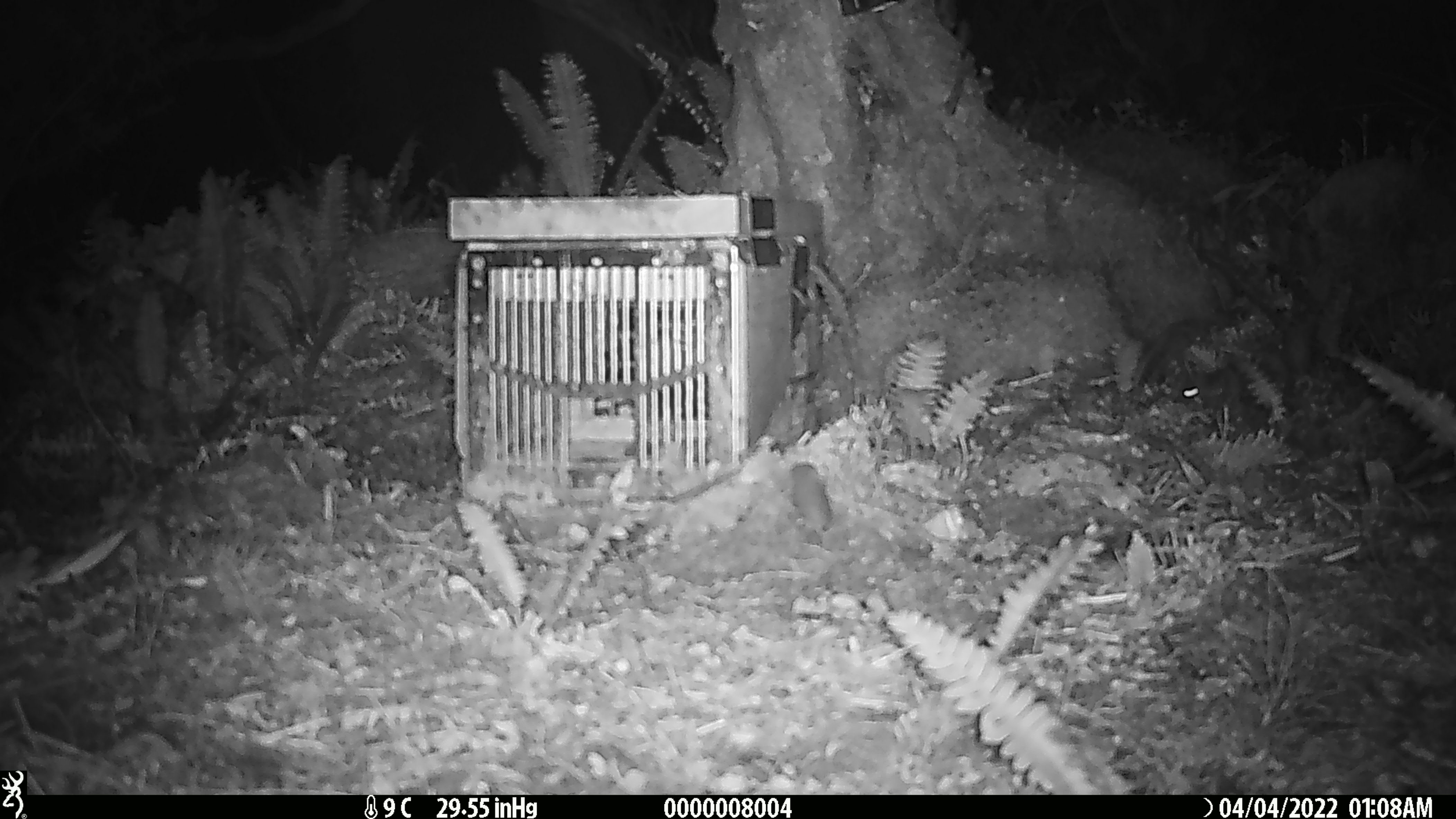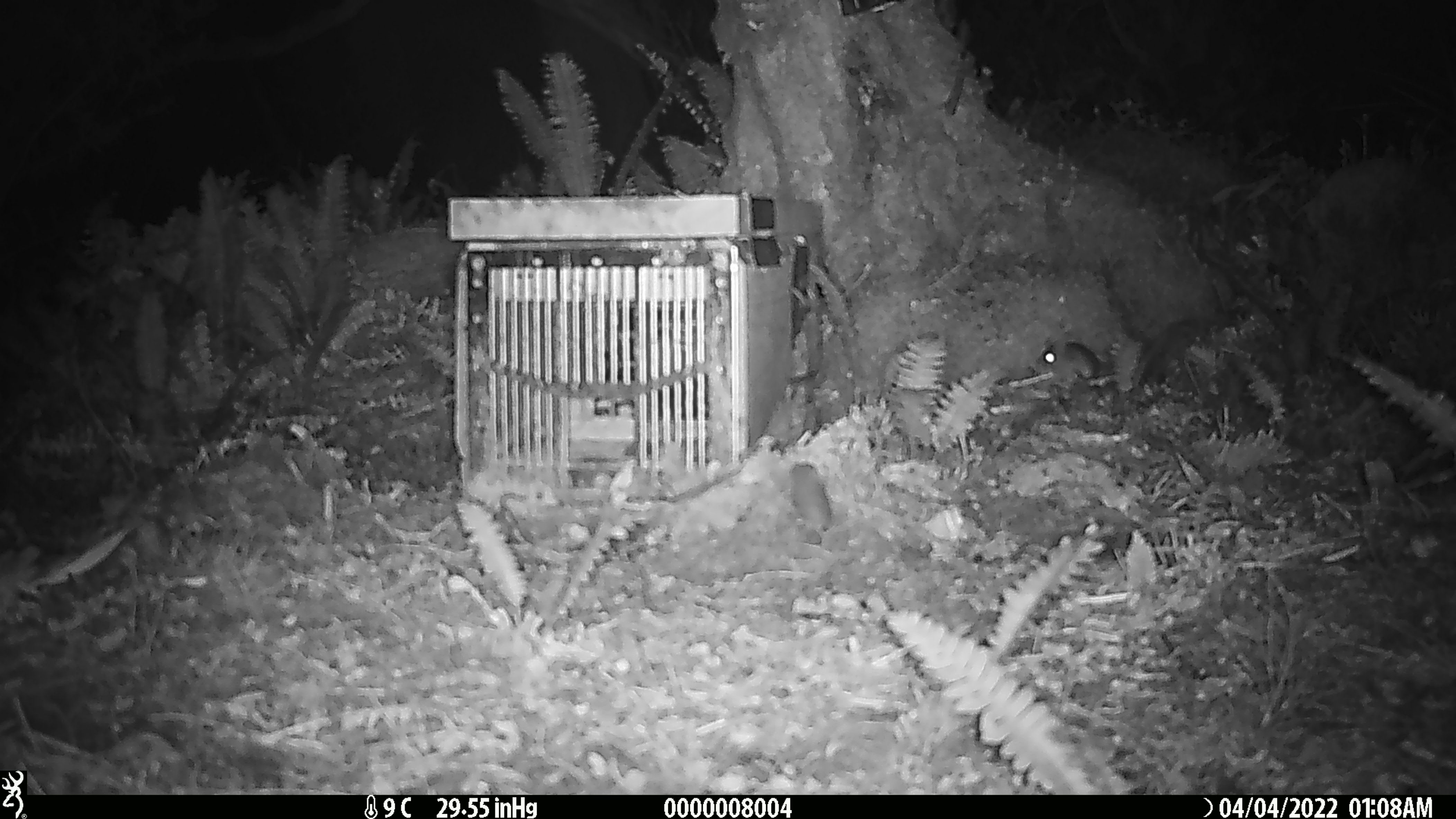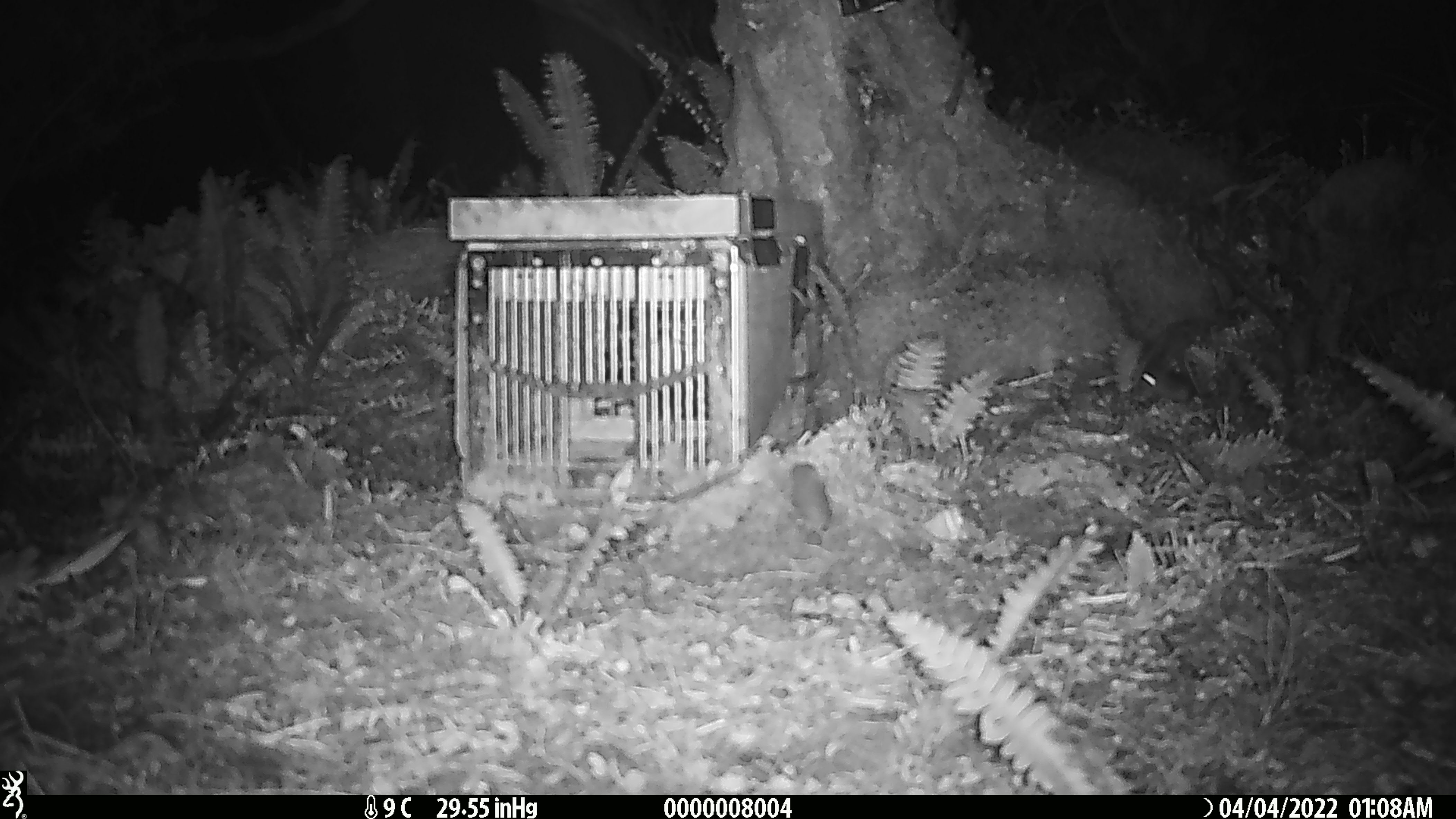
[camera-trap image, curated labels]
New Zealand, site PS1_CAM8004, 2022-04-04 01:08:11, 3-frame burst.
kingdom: Animalia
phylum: Chordata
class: Mammalia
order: Rodentia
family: Muridae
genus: Mus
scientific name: Mus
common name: mouse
Mouse (Mus).